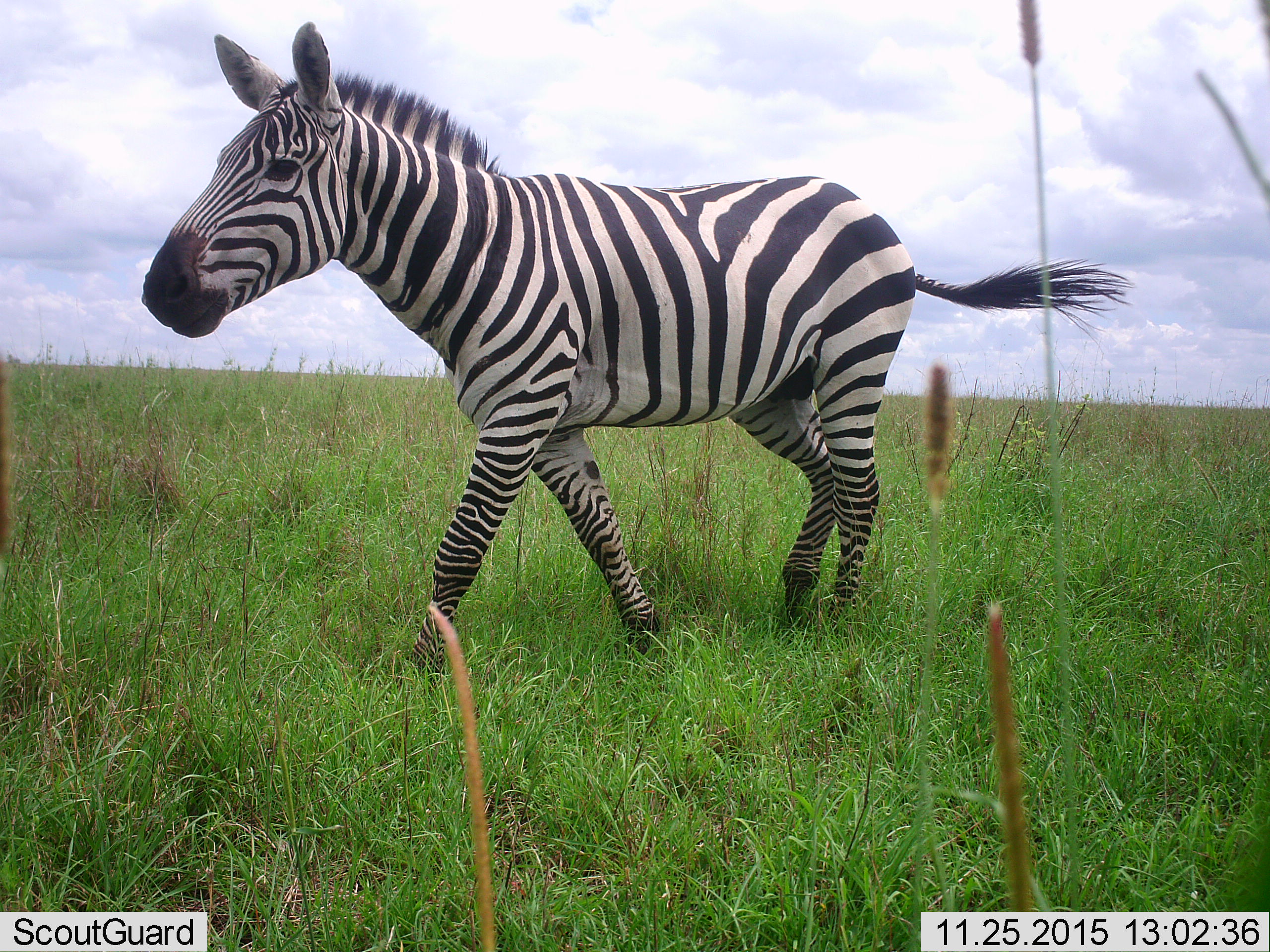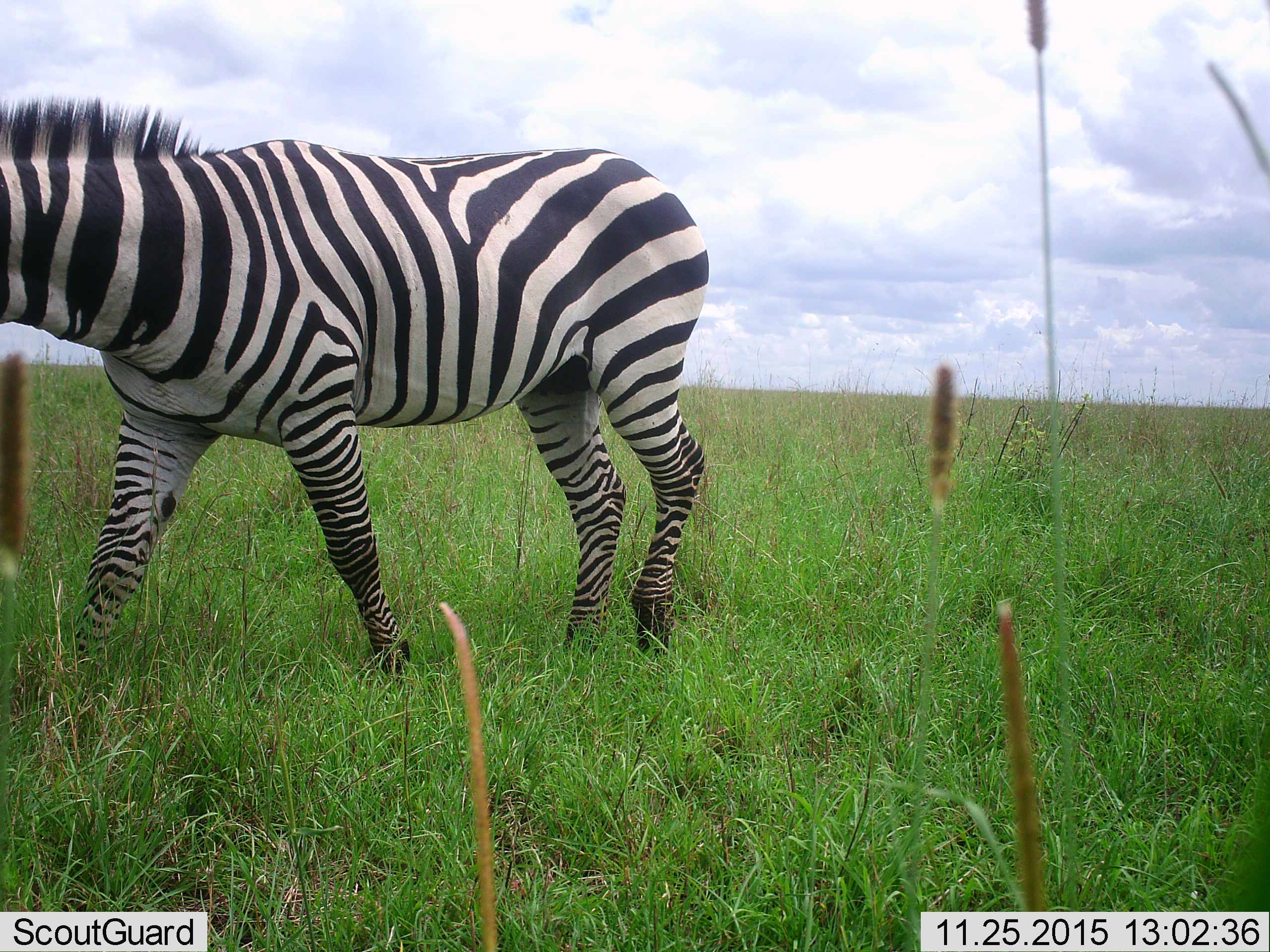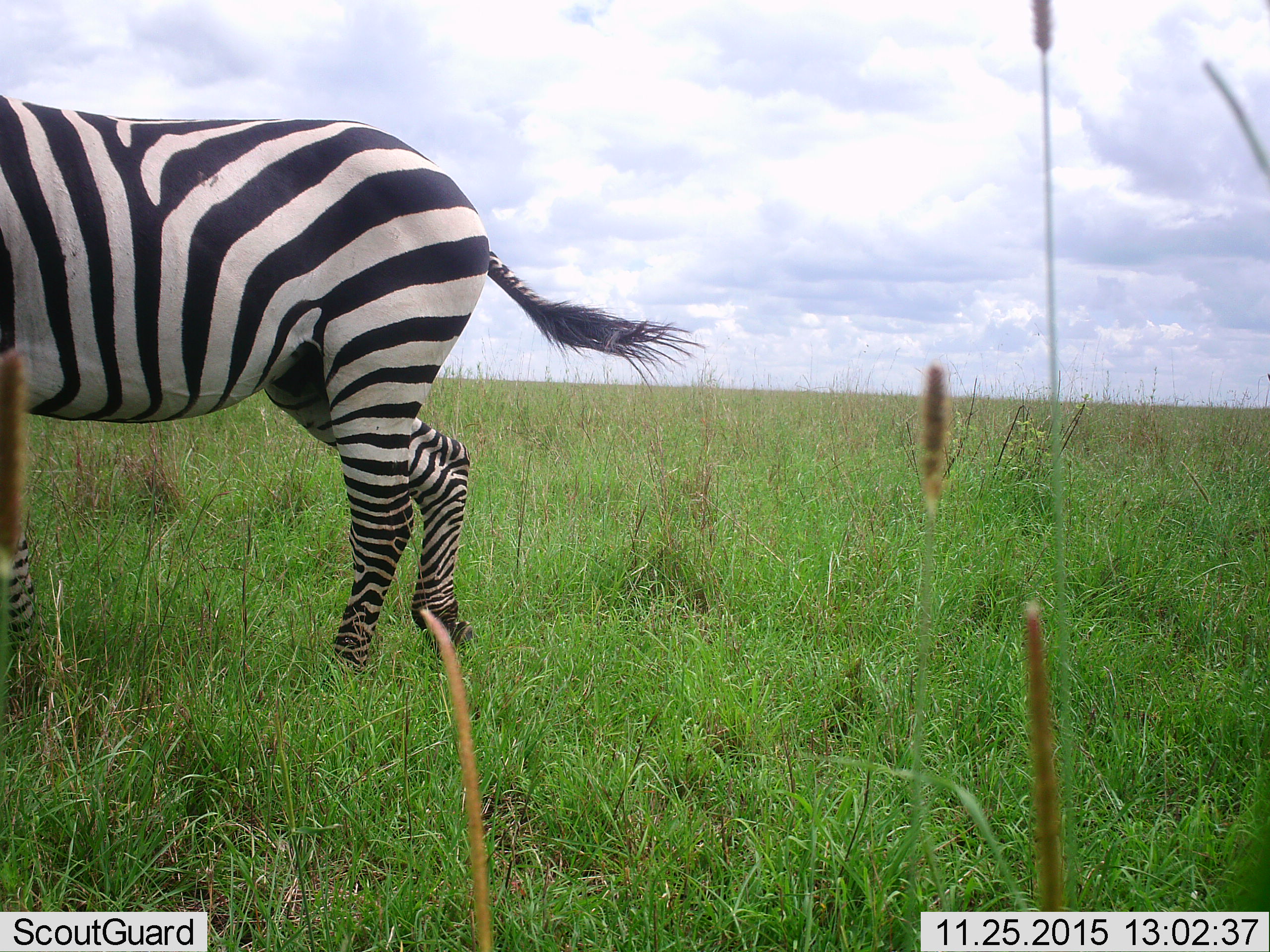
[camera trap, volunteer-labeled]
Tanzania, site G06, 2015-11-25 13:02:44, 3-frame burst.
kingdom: Animalia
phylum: Chordata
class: Mammalia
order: Perissodactyla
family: Equidae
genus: Equus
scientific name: Equus quagga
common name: plains zebra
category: zebra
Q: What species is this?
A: Zebra (plains zebra) (Equus quagga).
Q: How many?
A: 1.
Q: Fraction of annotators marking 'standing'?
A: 0%.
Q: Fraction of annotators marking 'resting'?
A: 0%.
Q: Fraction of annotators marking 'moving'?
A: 100%.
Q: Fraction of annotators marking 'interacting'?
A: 0%.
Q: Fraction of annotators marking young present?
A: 10%.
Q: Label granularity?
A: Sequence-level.